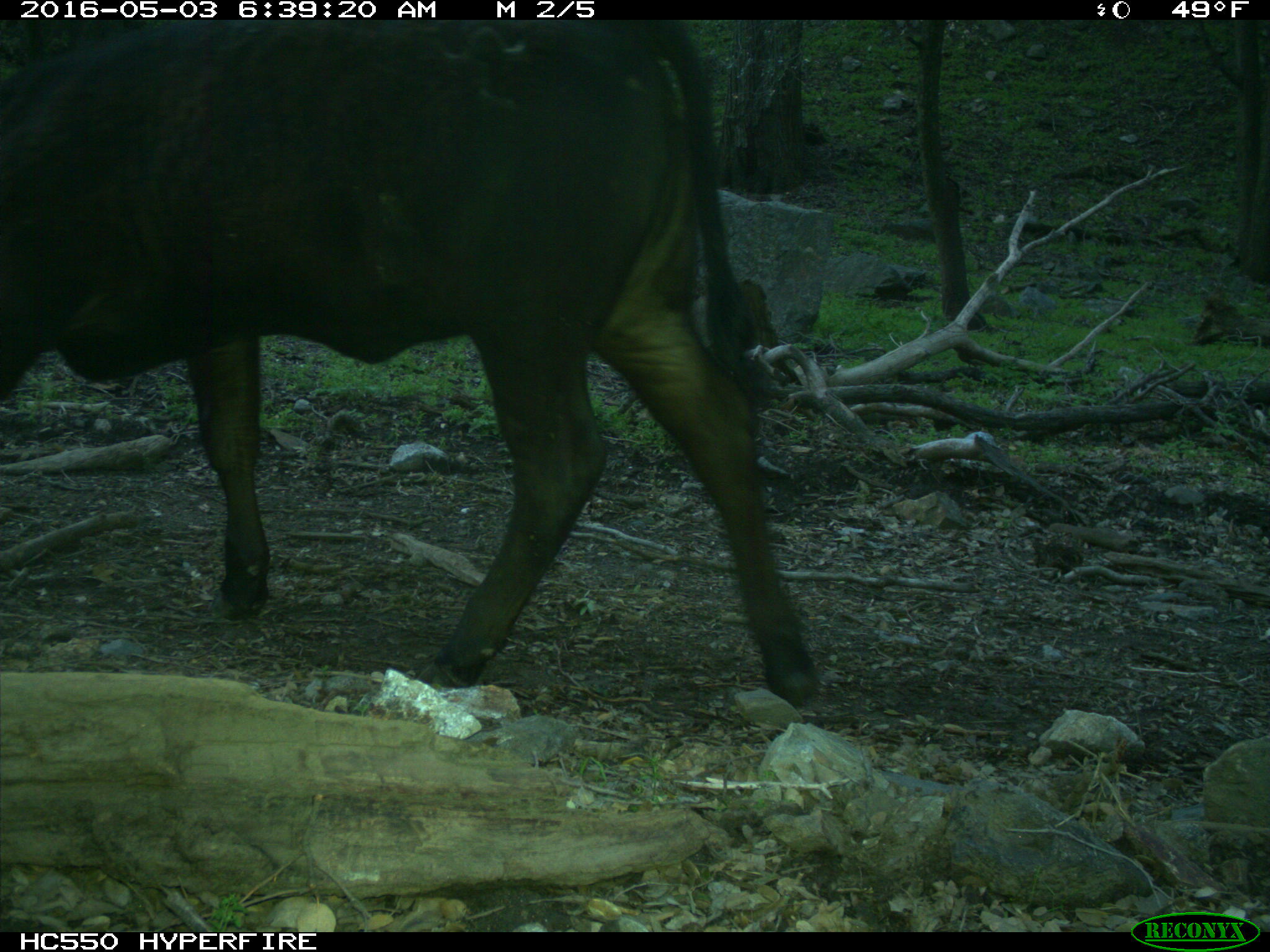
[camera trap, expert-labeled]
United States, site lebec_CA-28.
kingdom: Animalia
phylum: Chordata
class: Mammalia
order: Artiodactyla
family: Bovidae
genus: Bos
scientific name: Bos taurus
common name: domestic cow